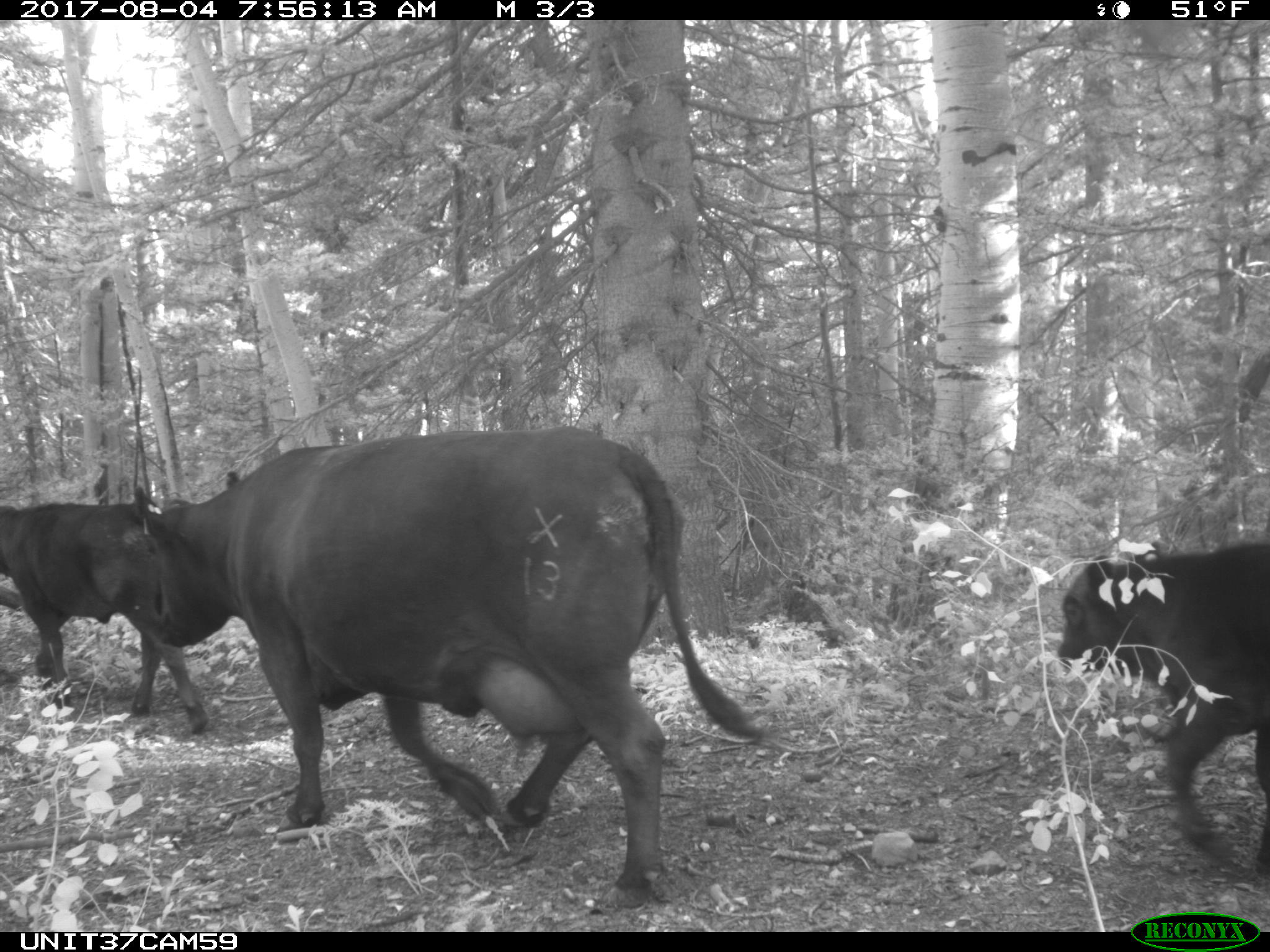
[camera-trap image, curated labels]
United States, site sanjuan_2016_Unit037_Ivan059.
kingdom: Animalia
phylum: Chordata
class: Mammalia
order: Artiodactyla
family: Bovidae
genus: Bos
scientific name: Bos taurus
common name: domestic cow